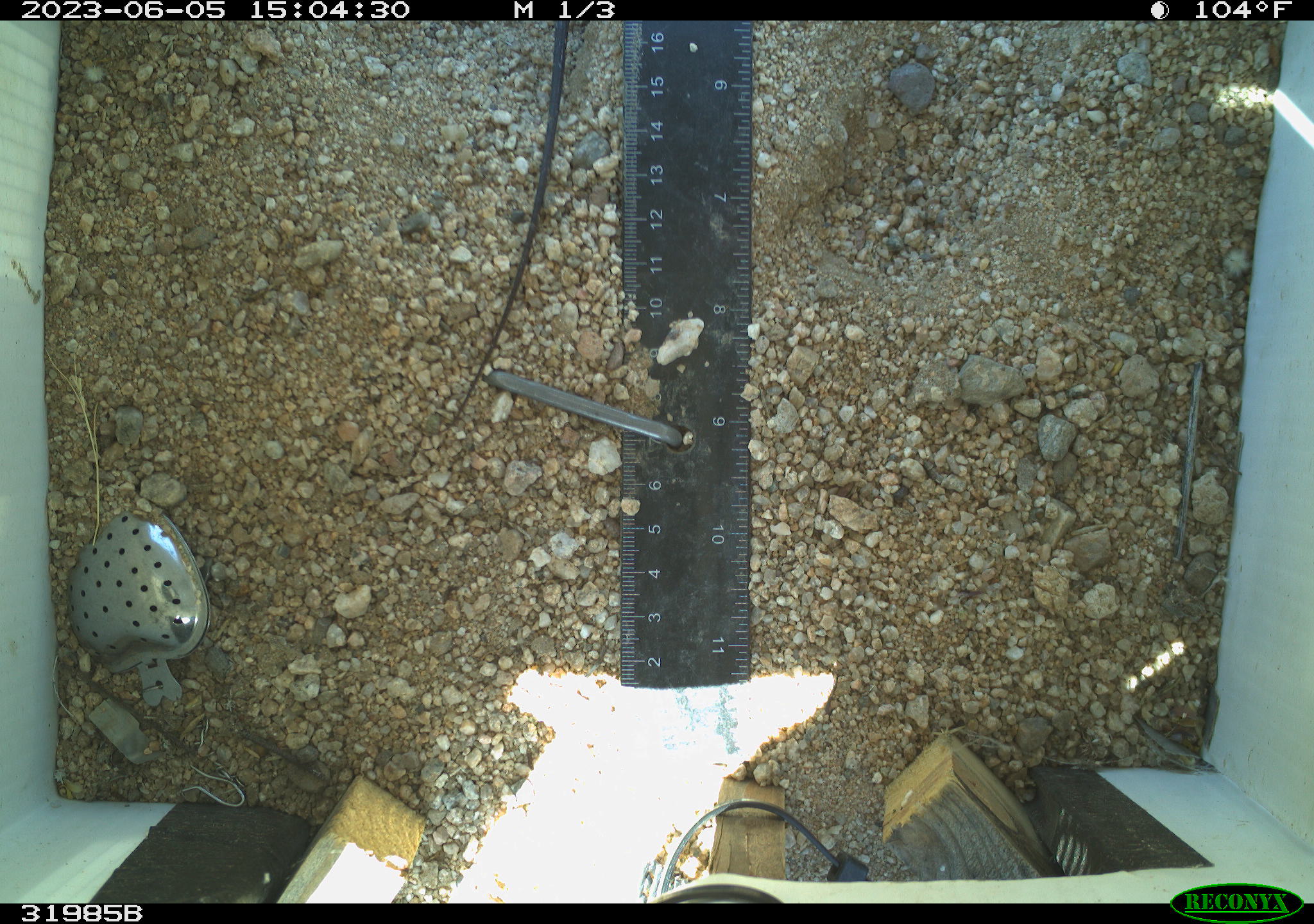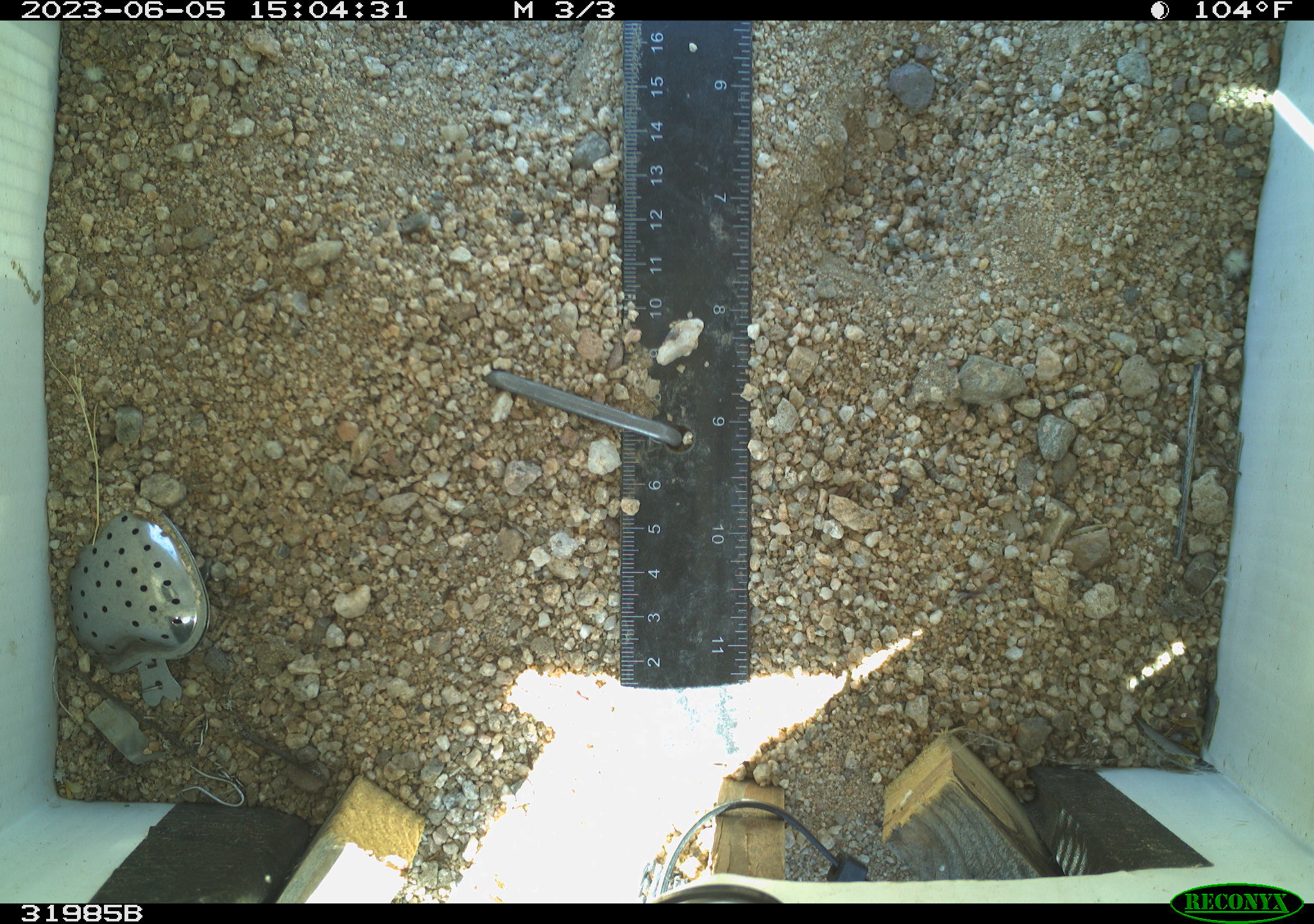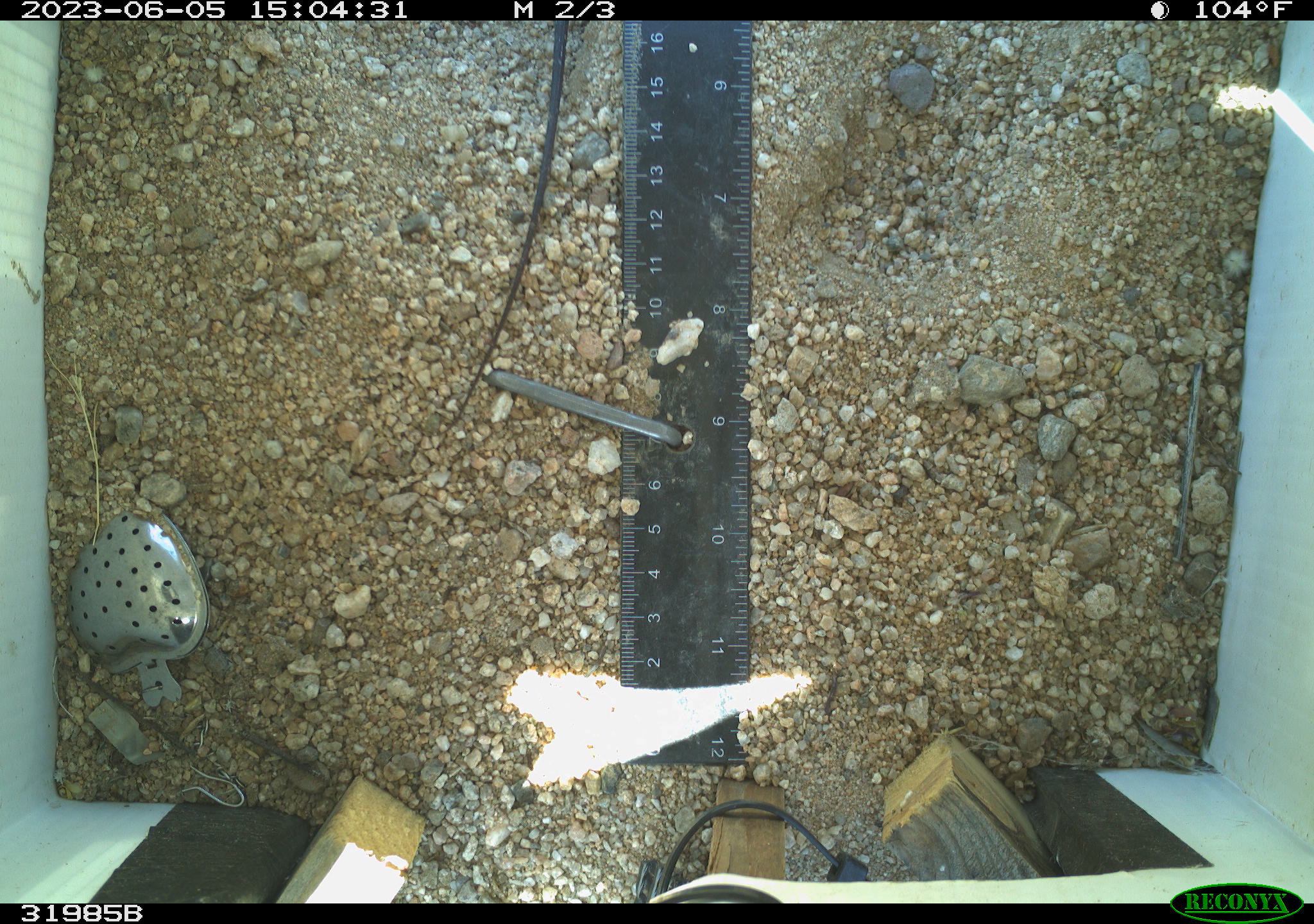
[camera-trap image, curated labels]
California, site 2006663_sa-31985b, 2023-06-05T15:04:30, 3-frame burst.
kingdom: Animalia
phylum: Chordata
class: Reptilia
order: Squamata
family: Teiidae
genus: Aspidoscelis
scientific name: Aspidoscelis tigris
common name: western whiptail